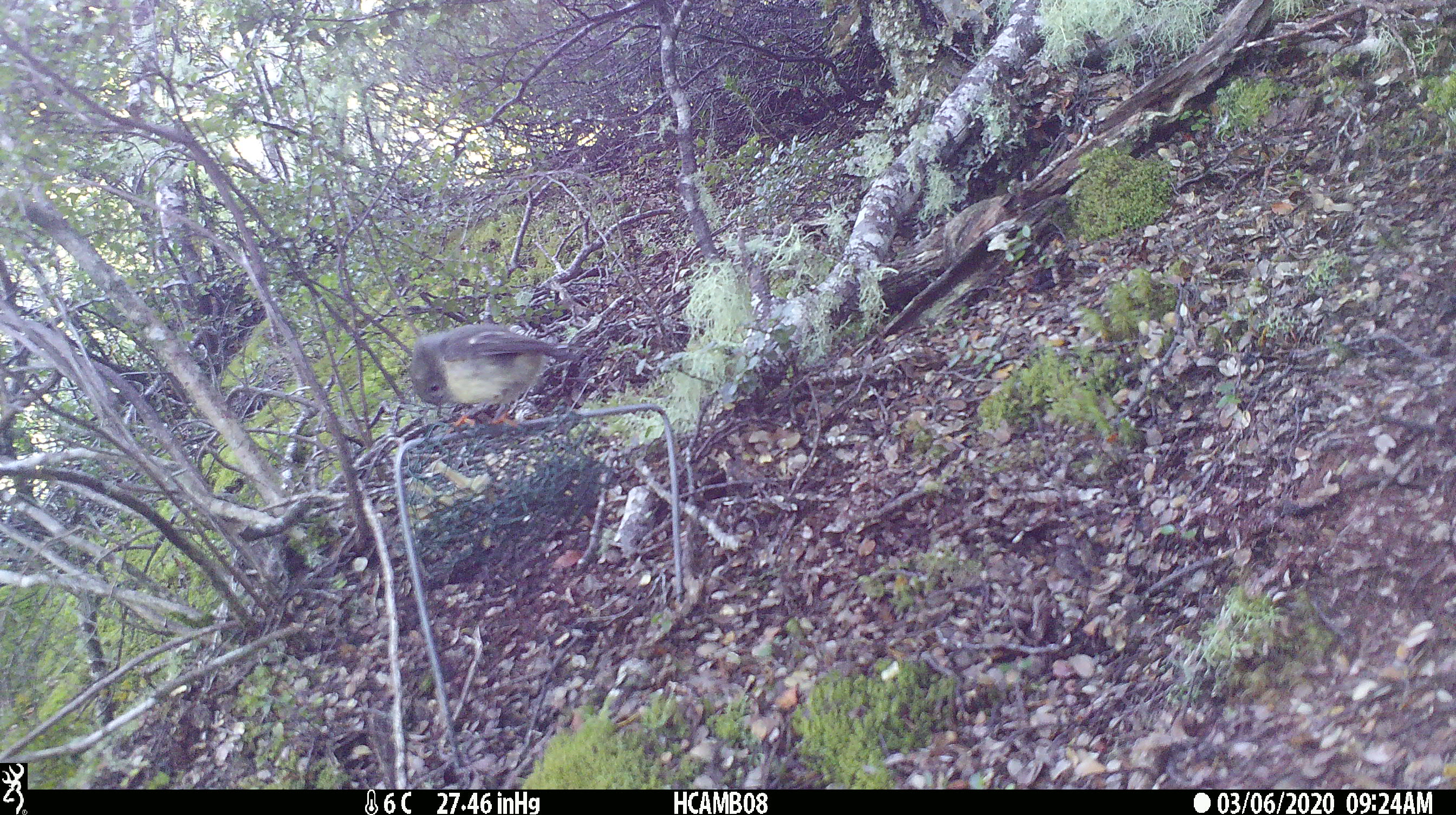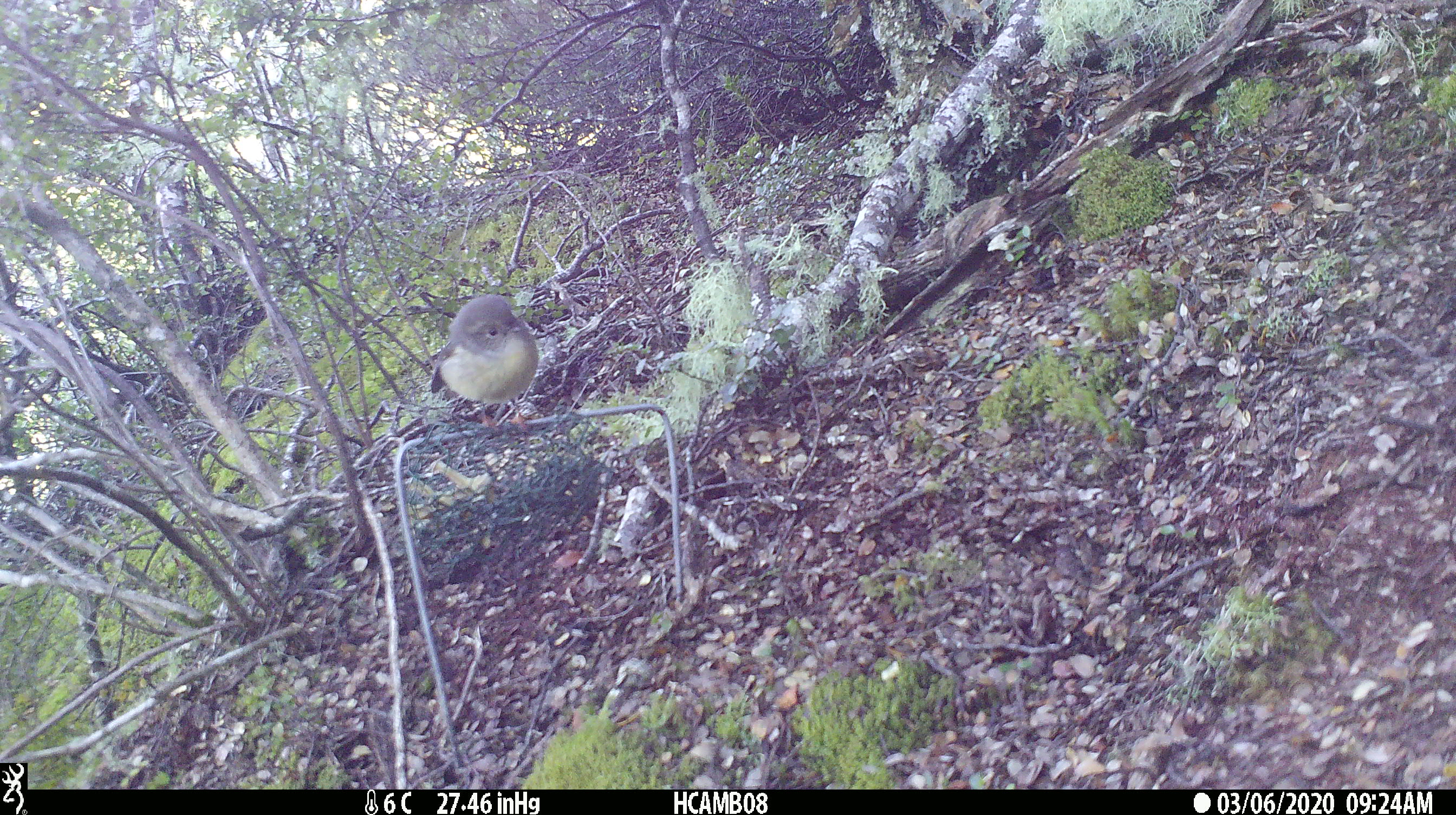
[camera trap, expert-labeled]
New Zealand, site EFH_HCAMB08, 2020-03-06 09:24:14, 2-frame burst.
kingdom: Animalia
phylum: Chordata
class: Aves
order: Passeriformes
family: Petroicidae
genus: Petroica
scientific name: Petroica macrocephala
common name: tomtit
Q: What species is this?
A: Tomtit (Petroica macrocephala).